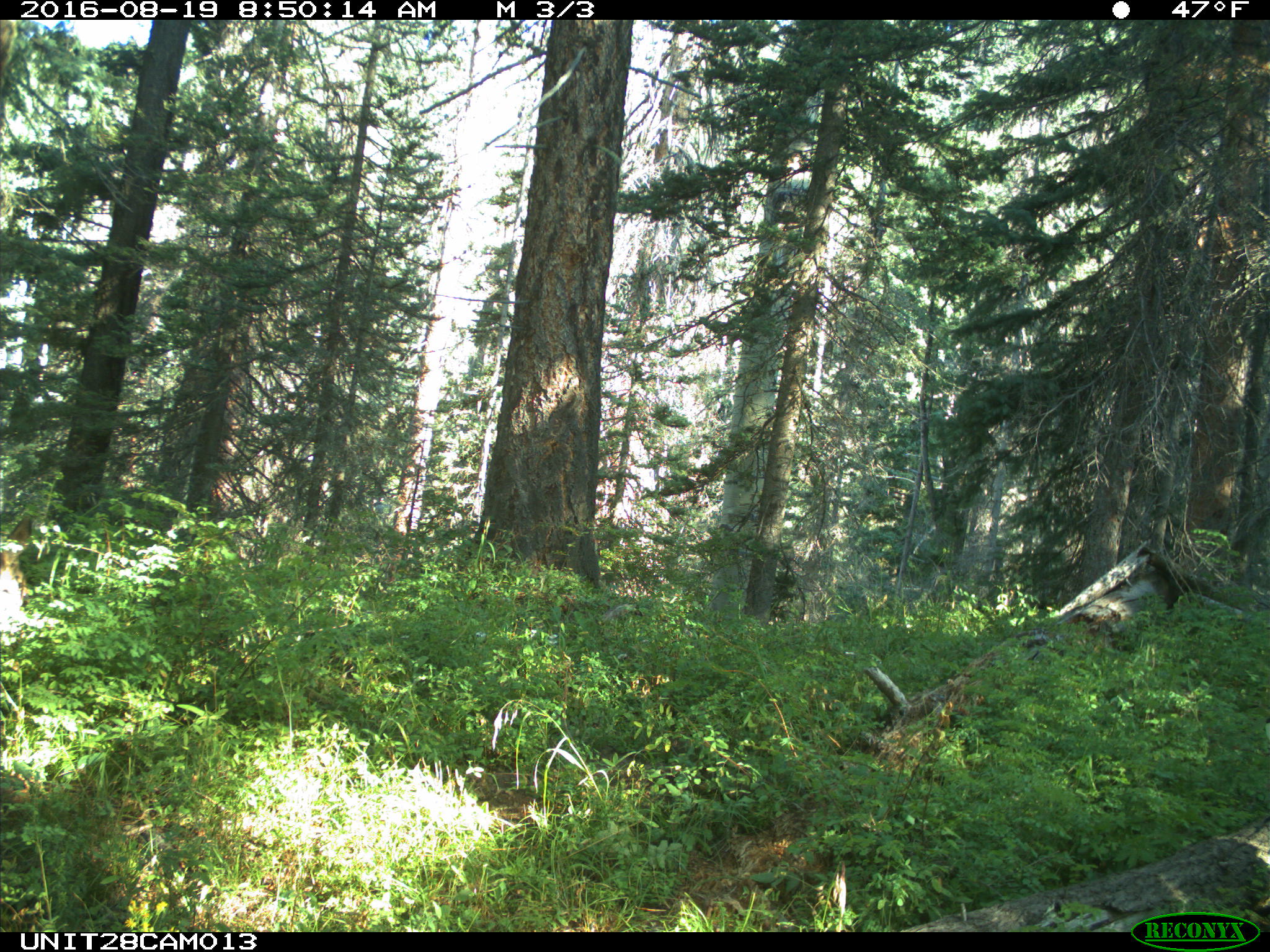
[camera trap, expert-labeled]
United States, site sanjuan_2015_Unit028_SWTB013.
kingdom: Animalia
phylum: Chordata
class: Mammalia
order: Artiodactyla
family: Cervidae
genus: Odocoileus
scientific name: Odocoileus hemionus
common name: mule deer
Odocoileus hemionus (mule deer).